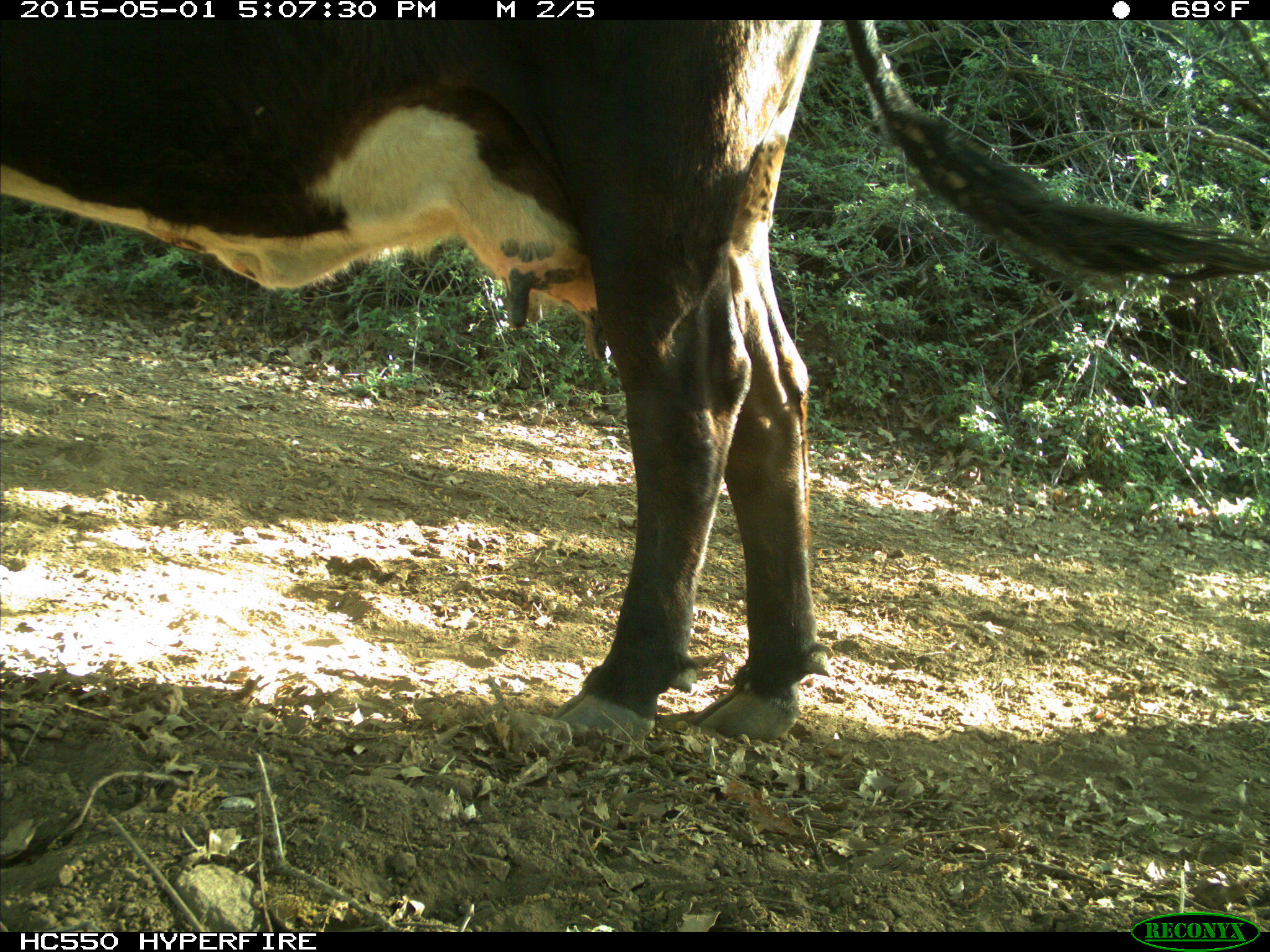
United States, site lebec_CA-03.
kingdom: Animalia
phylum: Chordata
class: Mammalia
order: Artiodactyla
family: Bovidae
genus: Bos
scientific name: Bos taurus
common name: domestic cow